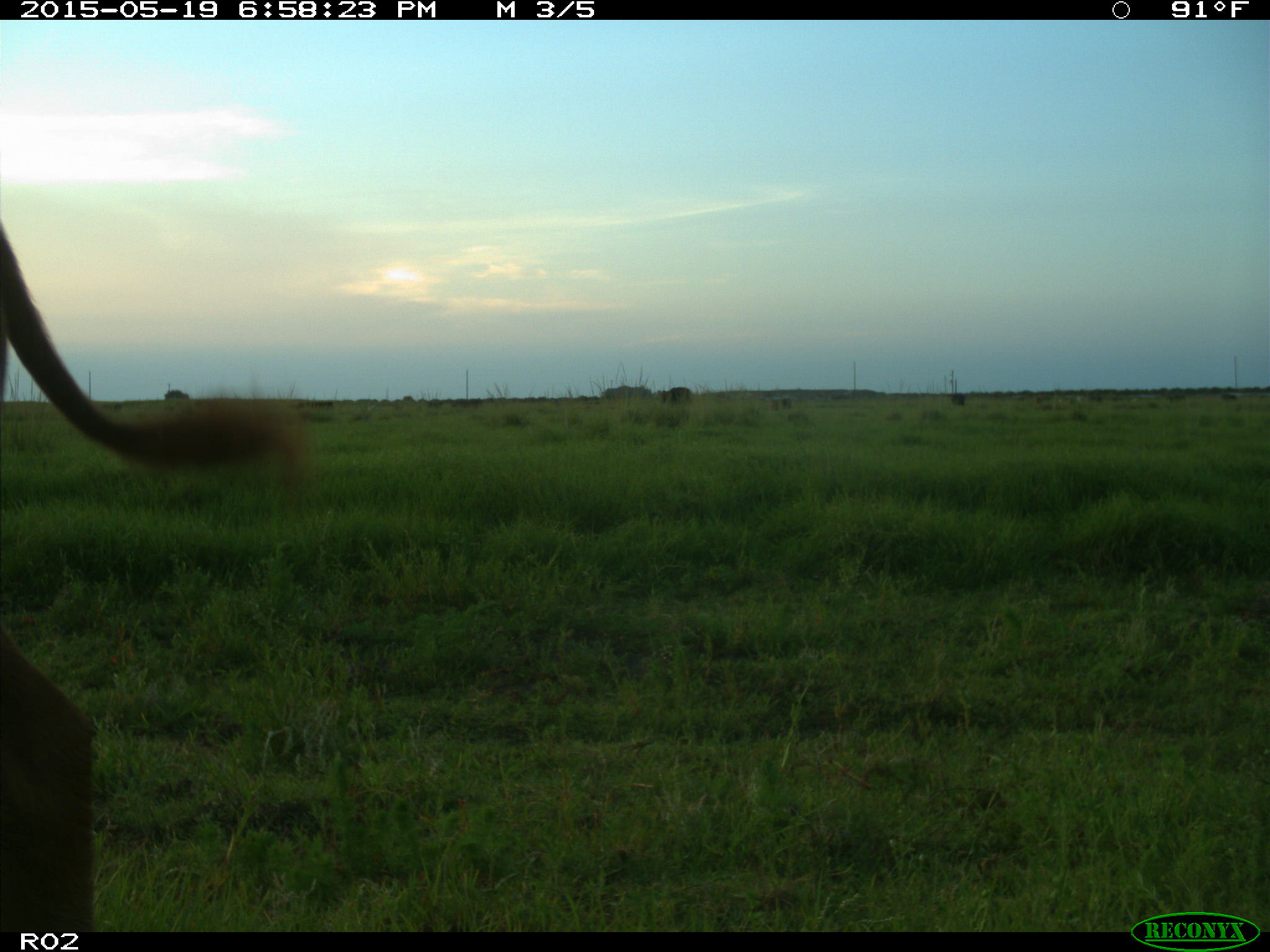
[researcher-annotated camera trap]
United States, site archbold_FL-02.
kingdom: Animalia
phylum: Chordata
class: Mammalia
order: Artiodactyla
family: Bovidae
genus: Bos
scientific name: Bos taurus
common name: domestic cow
Bos taurus (domestic cow).